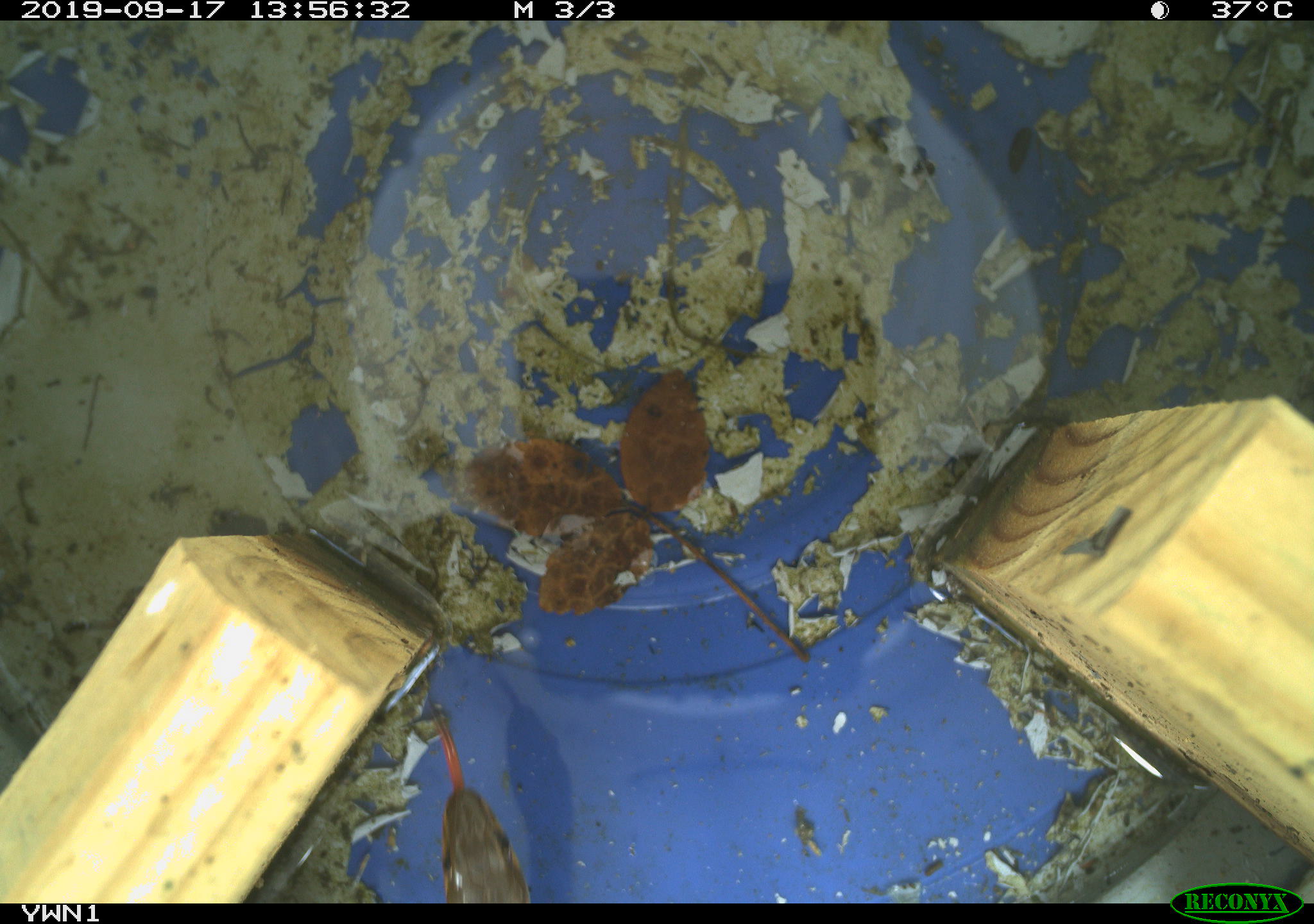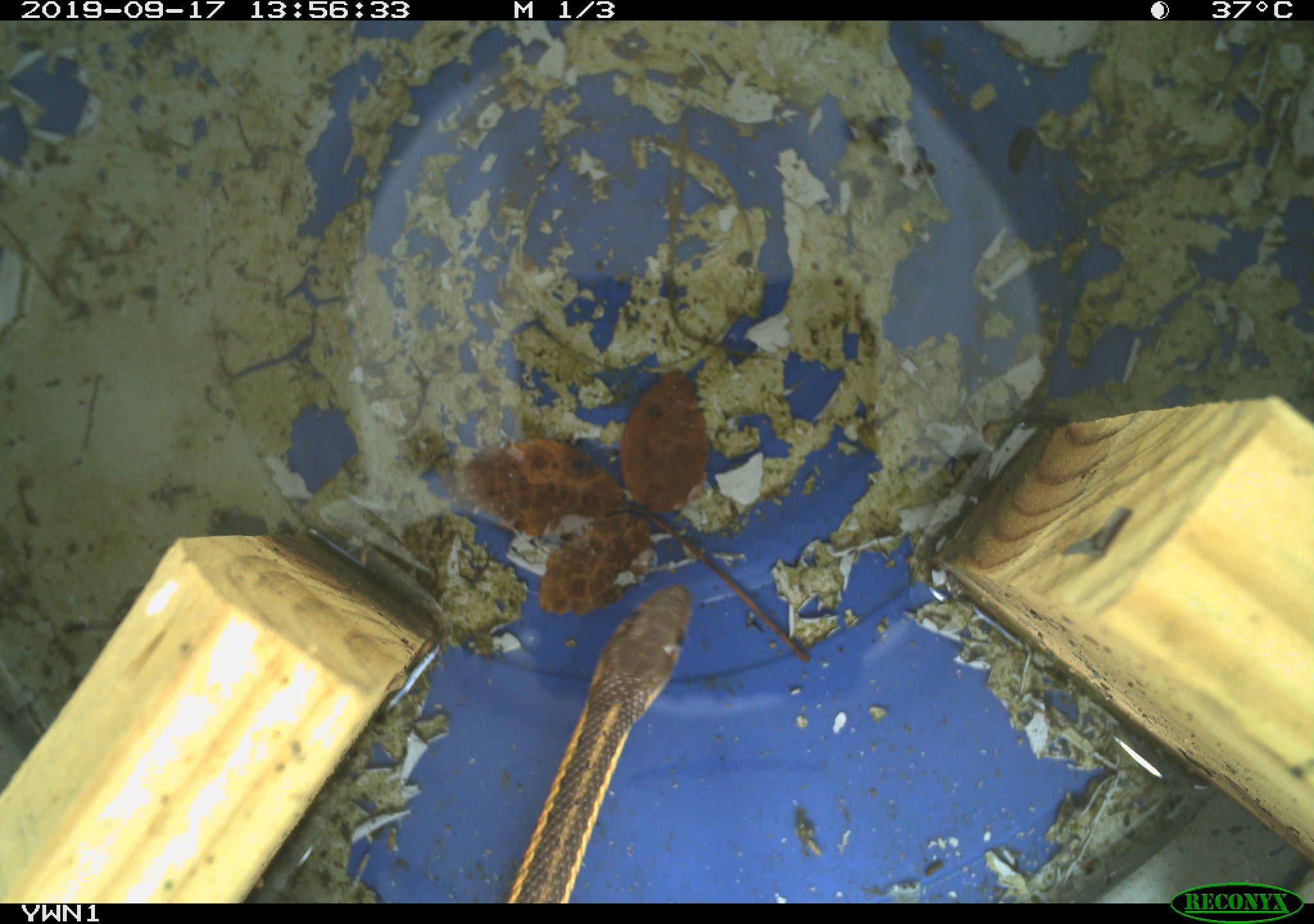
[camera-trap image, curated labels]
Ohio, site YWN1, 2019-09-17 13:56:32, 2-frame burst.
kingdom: Animalia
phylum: Chordata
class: Reptilia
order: Squamata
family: Colubridae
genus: Thamnophis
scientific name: Thamnophis sirtalis sirtalis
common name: eastern gartersnake